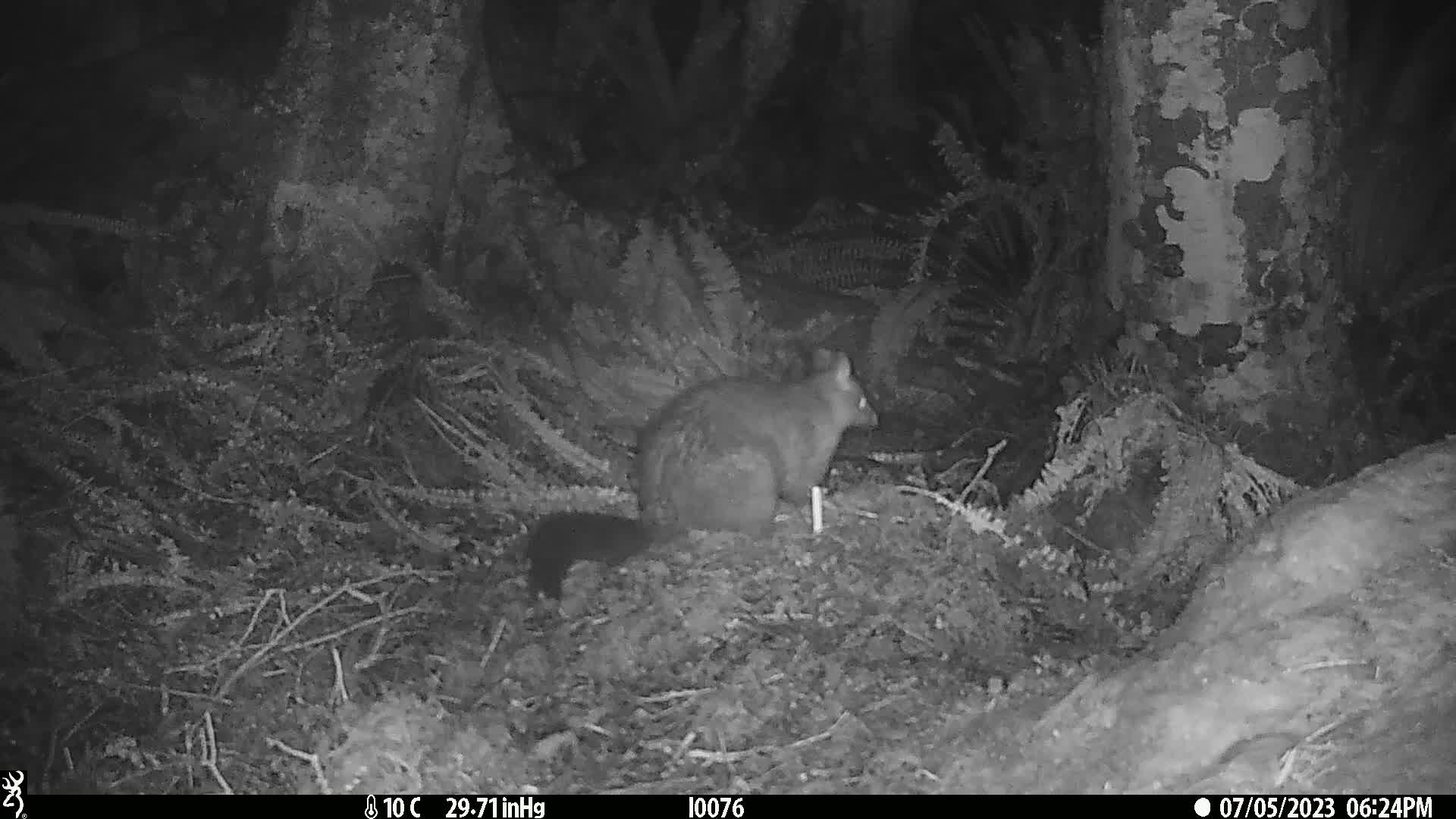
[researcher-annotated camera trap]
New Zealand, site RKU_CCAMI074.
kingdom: Animalia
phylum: Chordata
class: Mammalia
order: Diprotodontia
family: Phalangeridae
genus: Trichosurus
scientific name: Trichosurus vulpecula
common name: common brushtail possum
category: possum